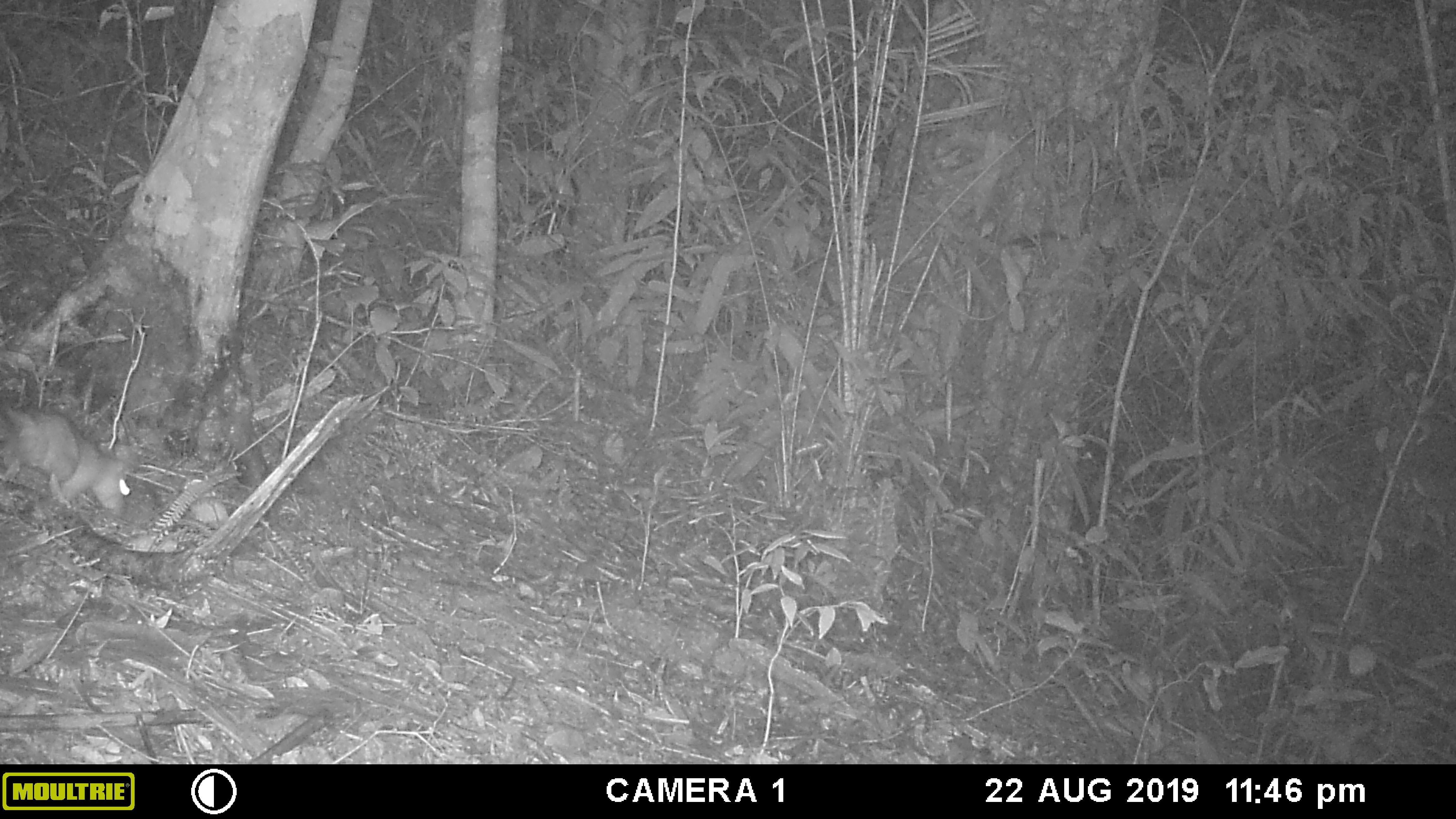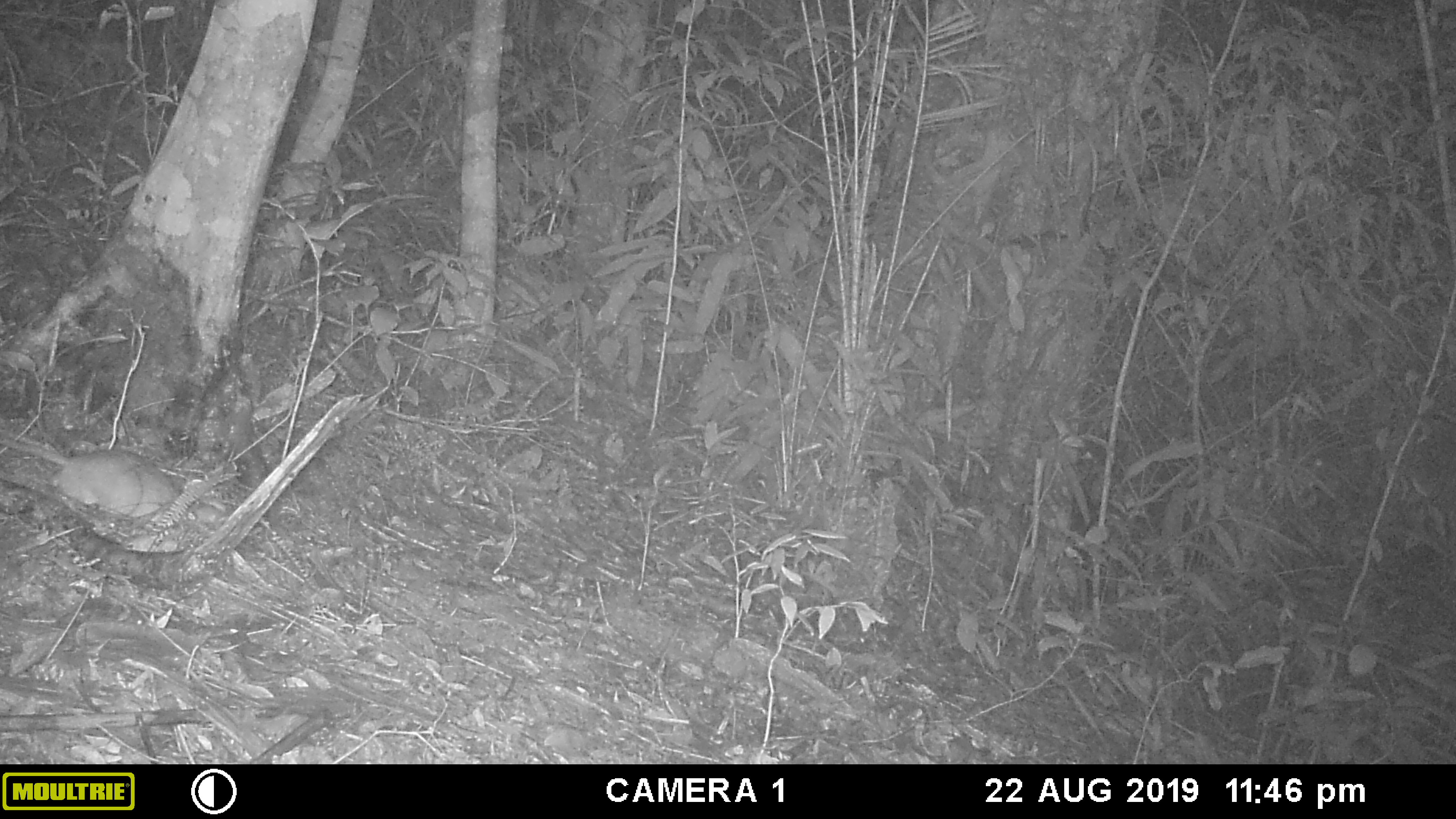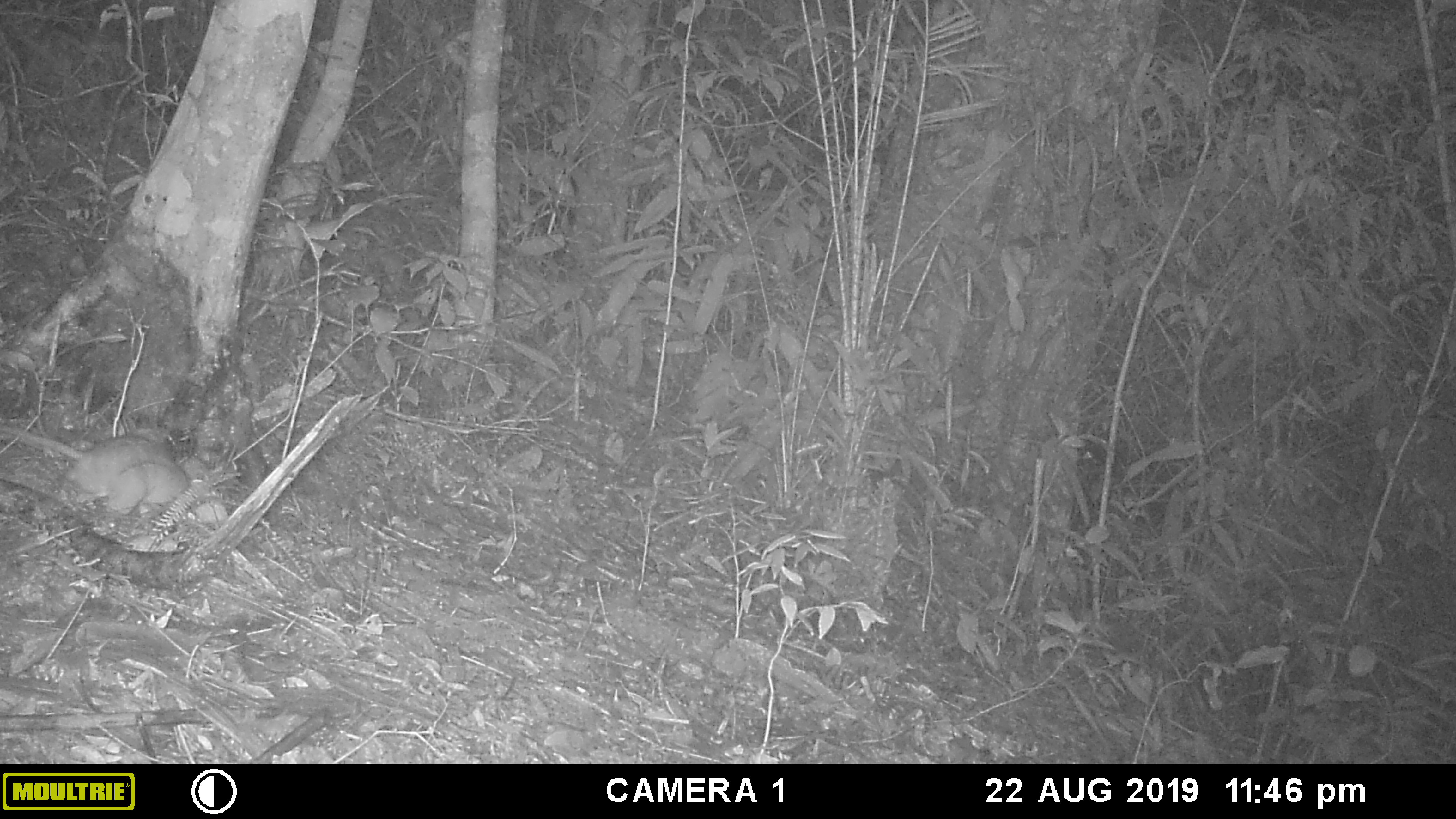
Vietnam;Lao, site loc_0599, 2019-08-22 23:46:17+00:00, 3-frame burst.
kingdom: Animalia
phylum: Chordata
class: Mammalia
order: Rodentia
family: Muridae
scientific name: Muridae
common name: old-world mice and rats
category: unidentified murid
Unidentified murid (old-world mice and rats) (Muridae). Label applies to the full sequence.